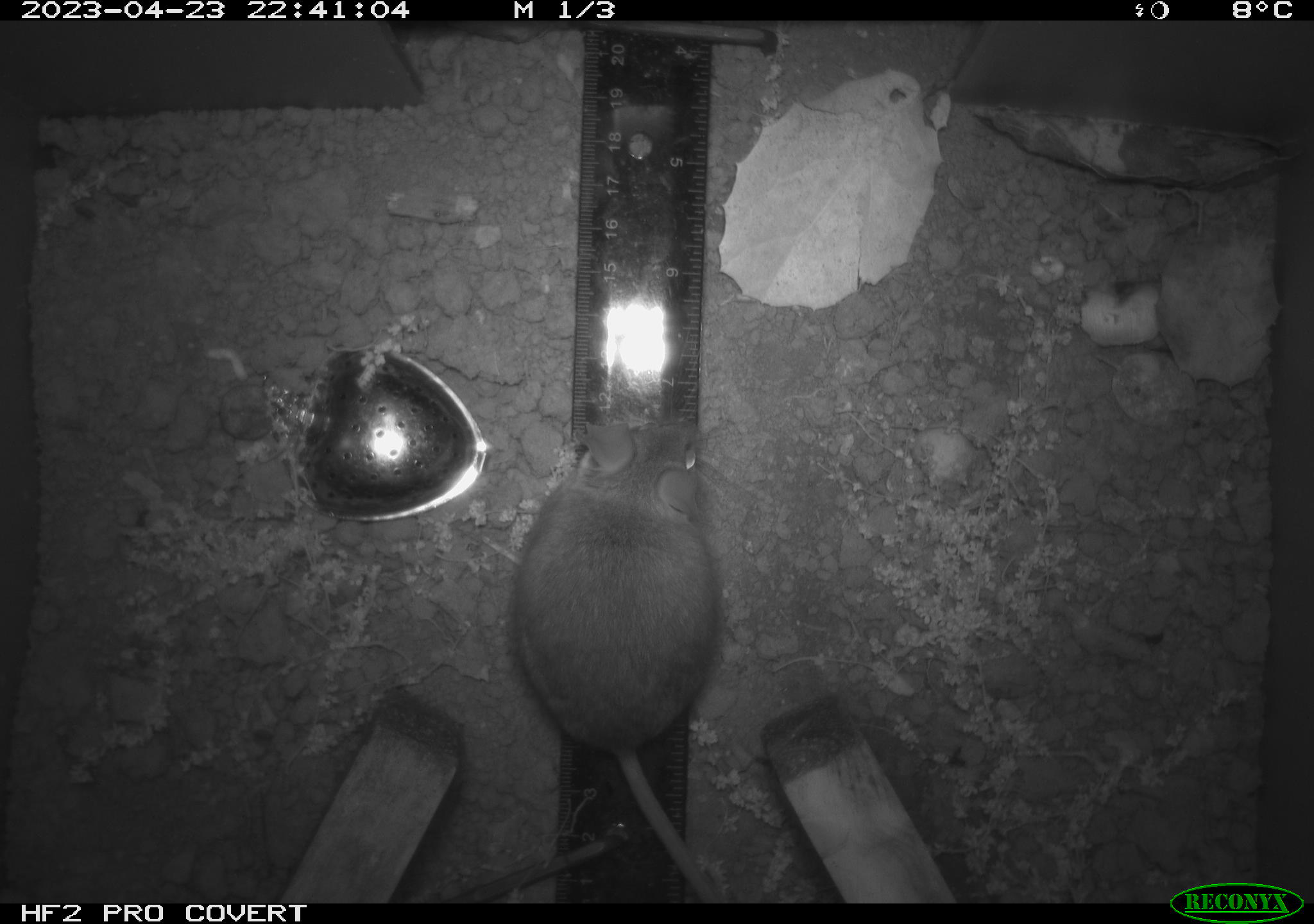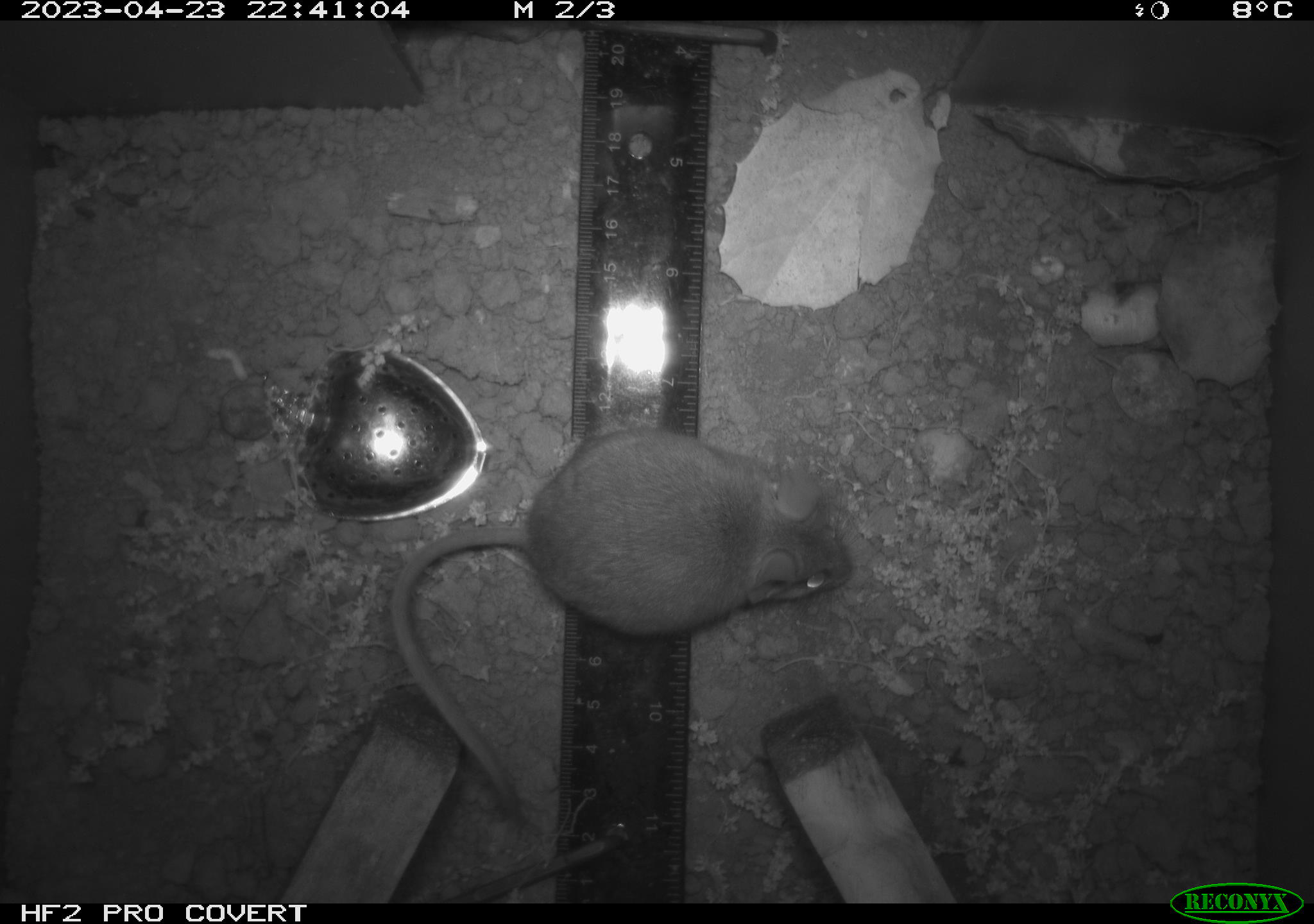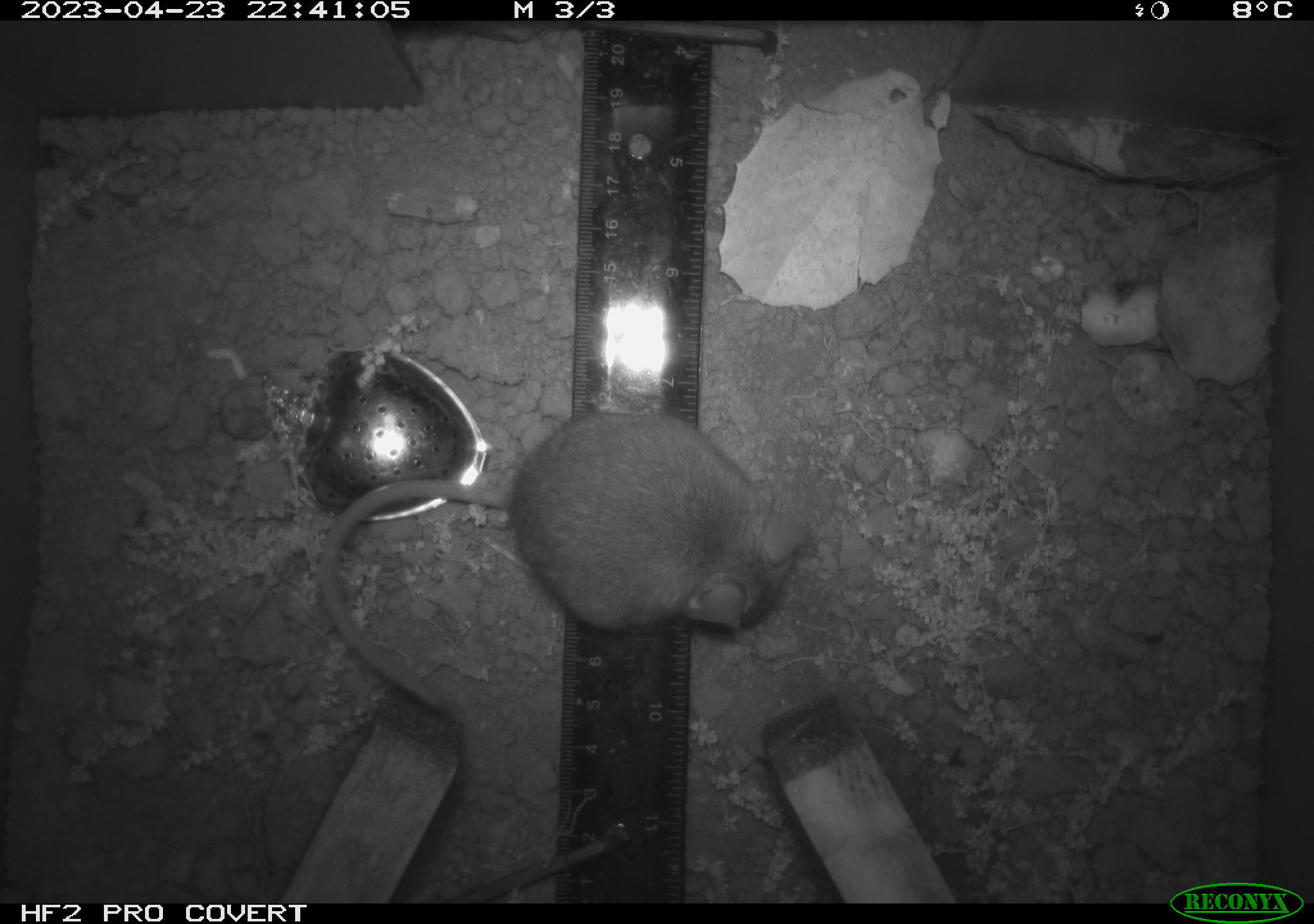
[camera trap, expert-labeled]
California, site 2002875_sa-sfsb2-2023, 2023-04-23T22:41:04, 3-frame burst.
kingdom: Animalia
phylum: Chordata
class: Mammalia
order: Rodentia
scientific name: Rodentia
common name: mouse species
Mouse species (Rodentia).